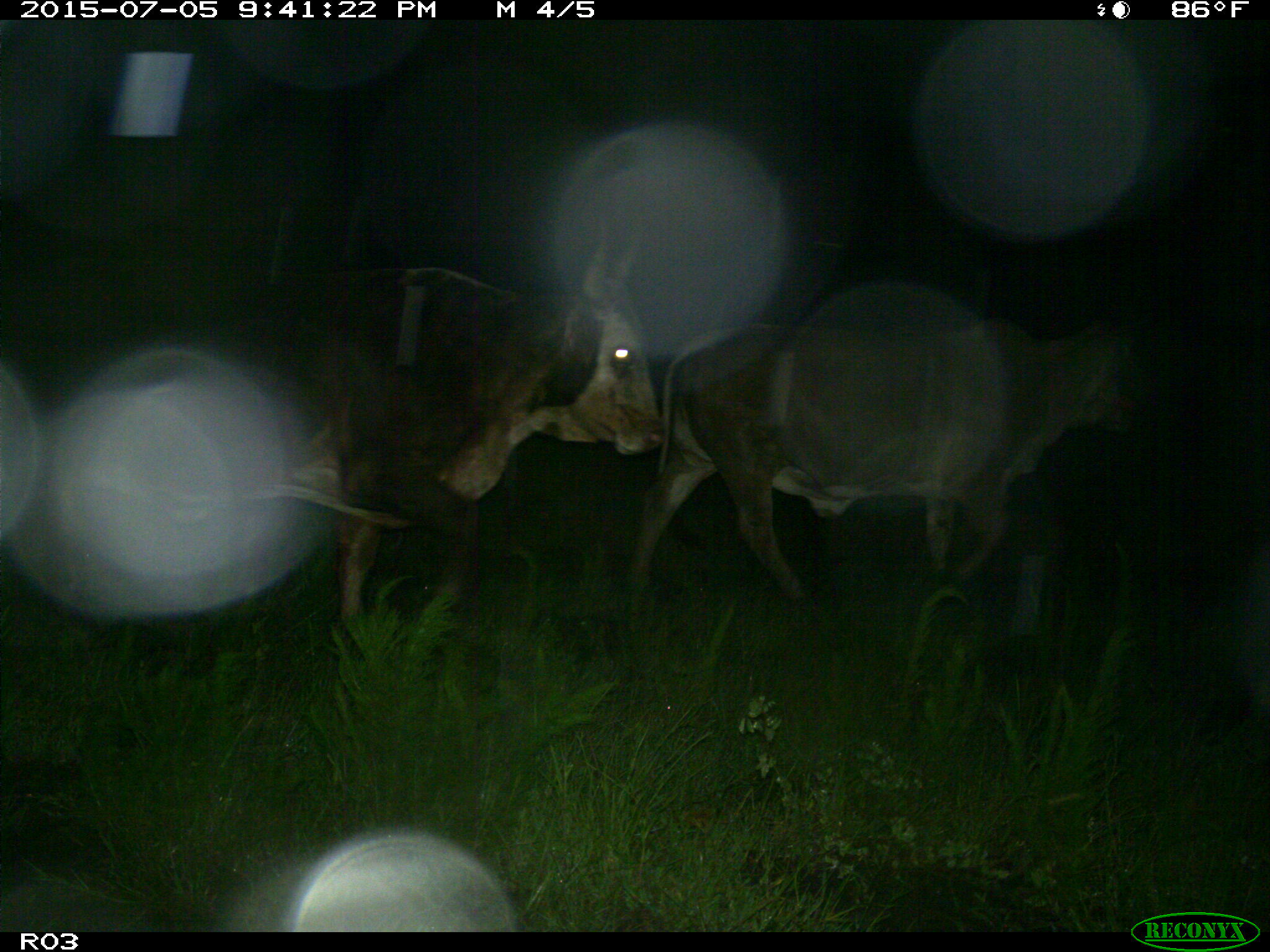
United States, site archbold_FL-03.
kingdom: Animalia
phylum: Chordata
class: Mammalia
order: Artiodactyla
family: Bovidae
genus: Bos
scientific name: Bos taurus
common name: domestic cow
Bos taurus (domestic cow).